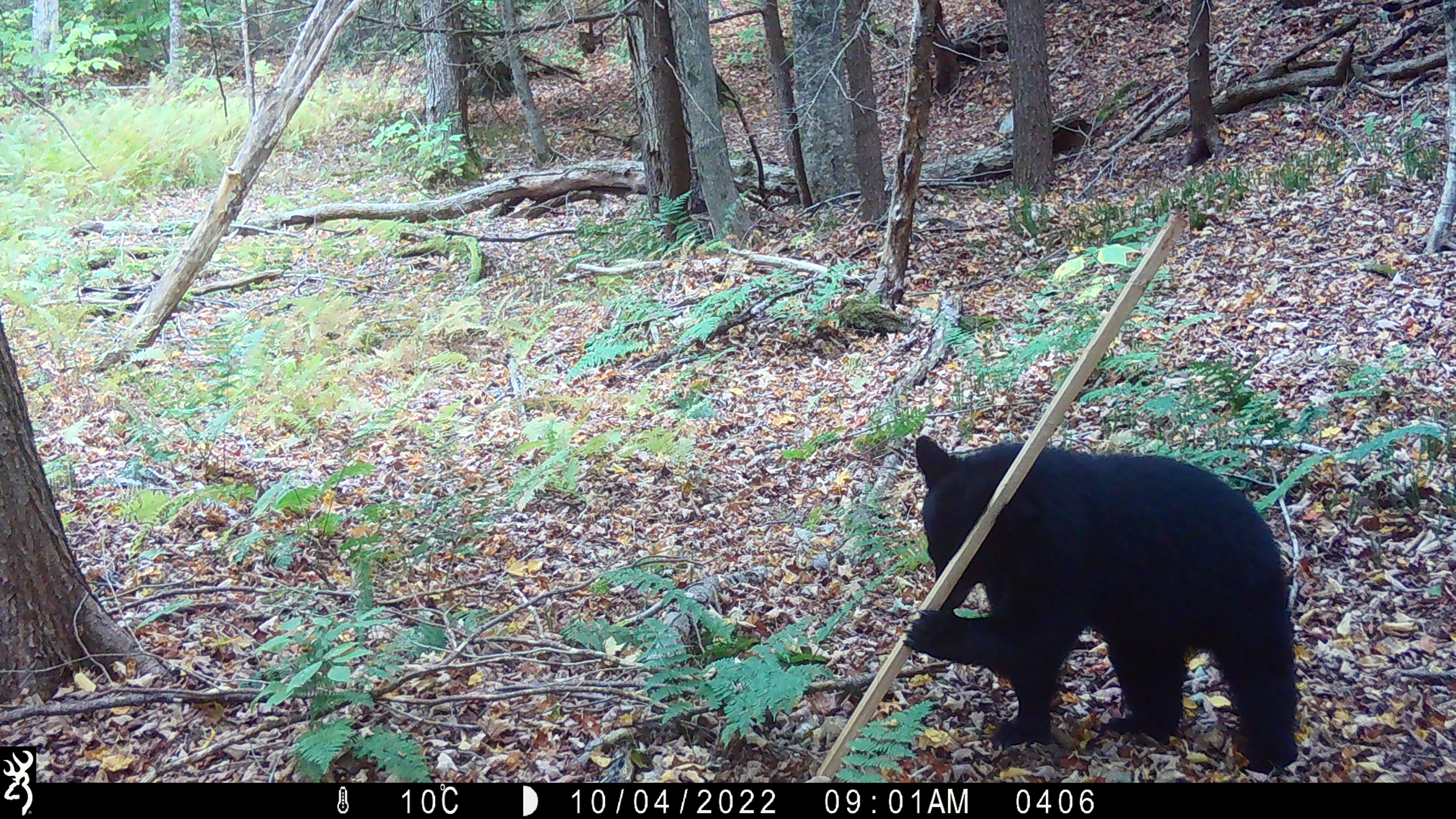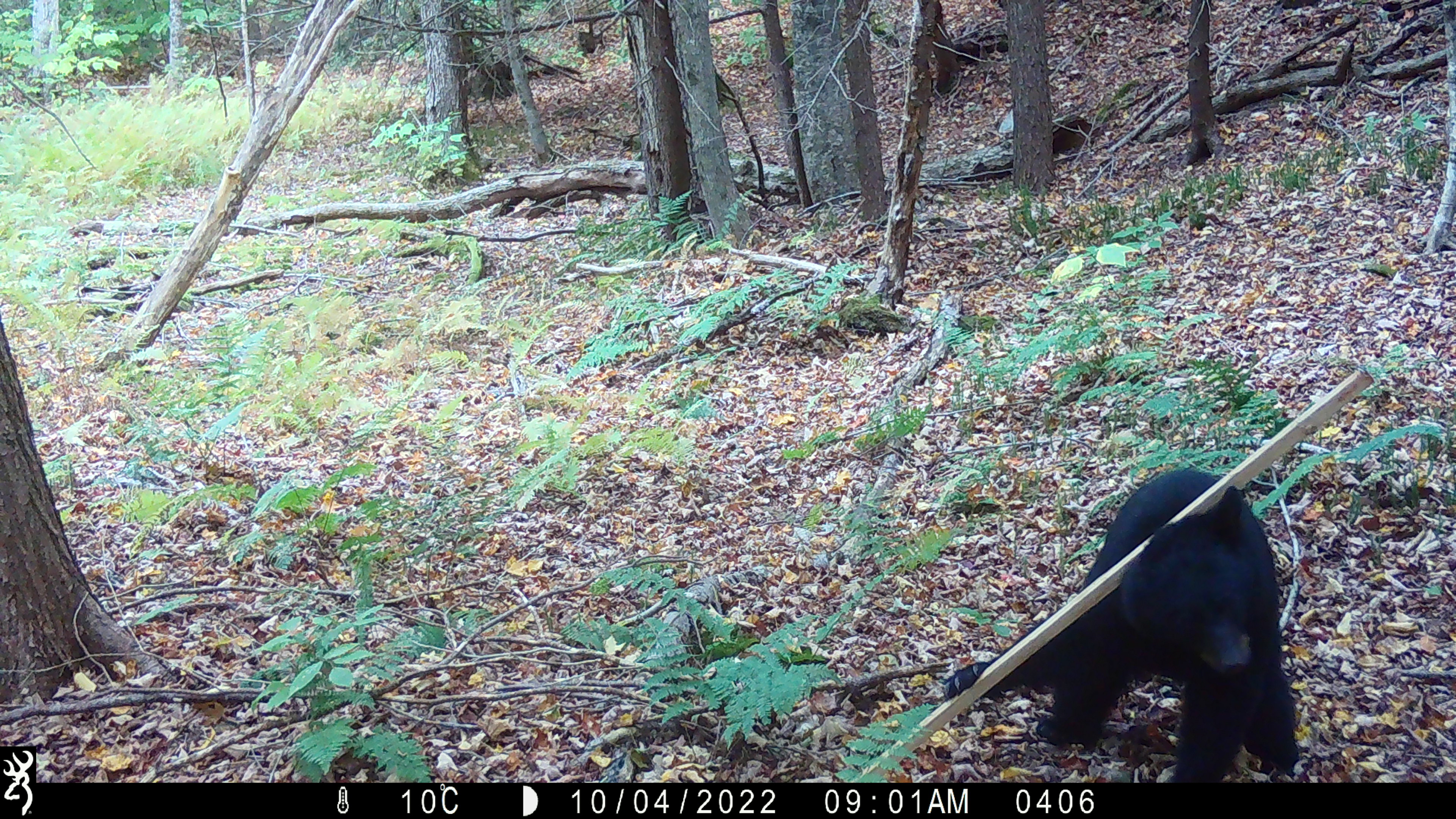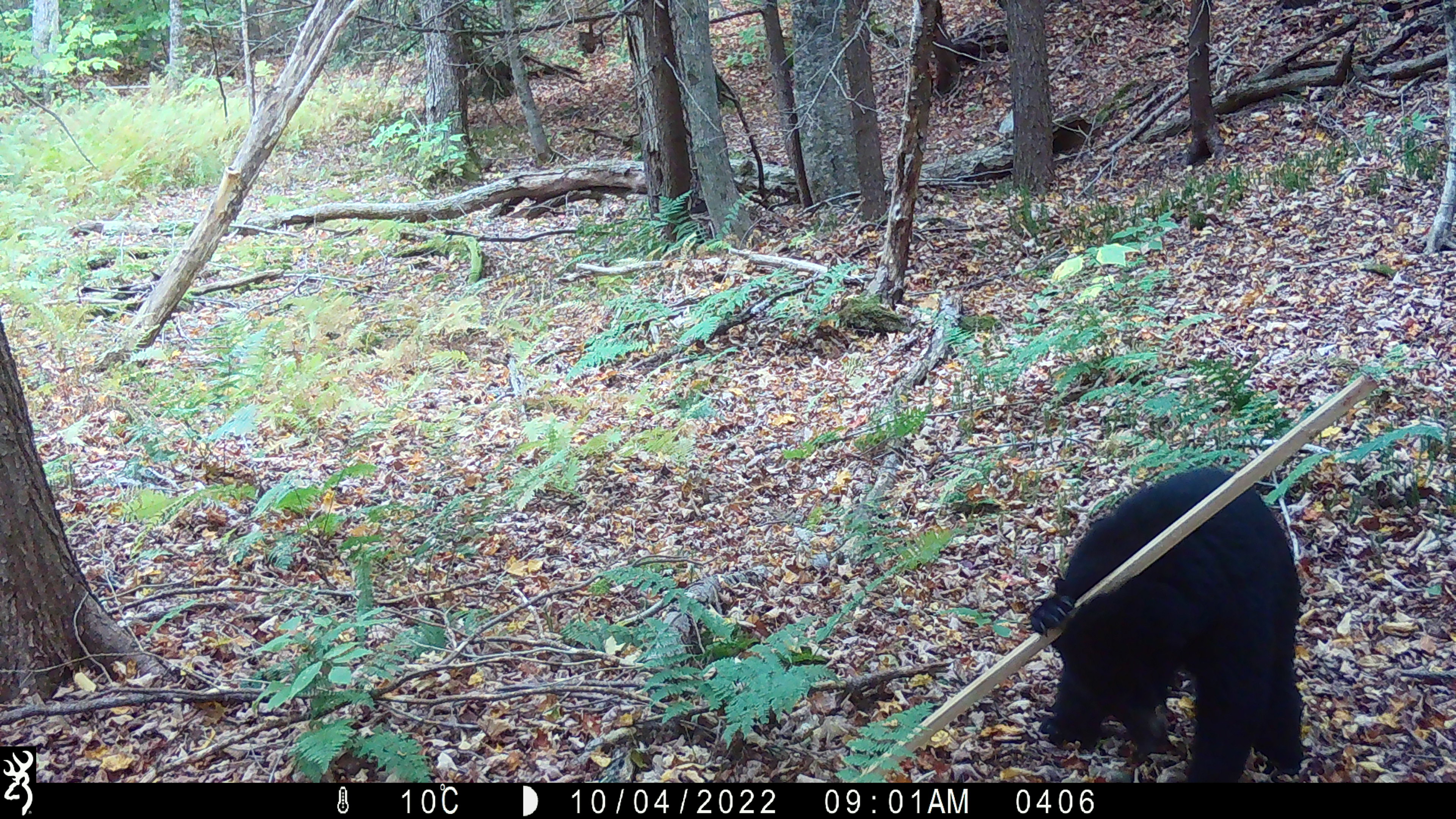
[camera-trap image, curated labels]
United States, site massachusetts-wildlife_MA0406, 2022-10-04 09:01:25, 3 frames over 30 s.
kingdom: Animalia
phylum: Chordata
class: Mammalia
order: Carnivora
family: Ursidae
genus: Ursus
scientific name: Ursus americanus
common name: black bear